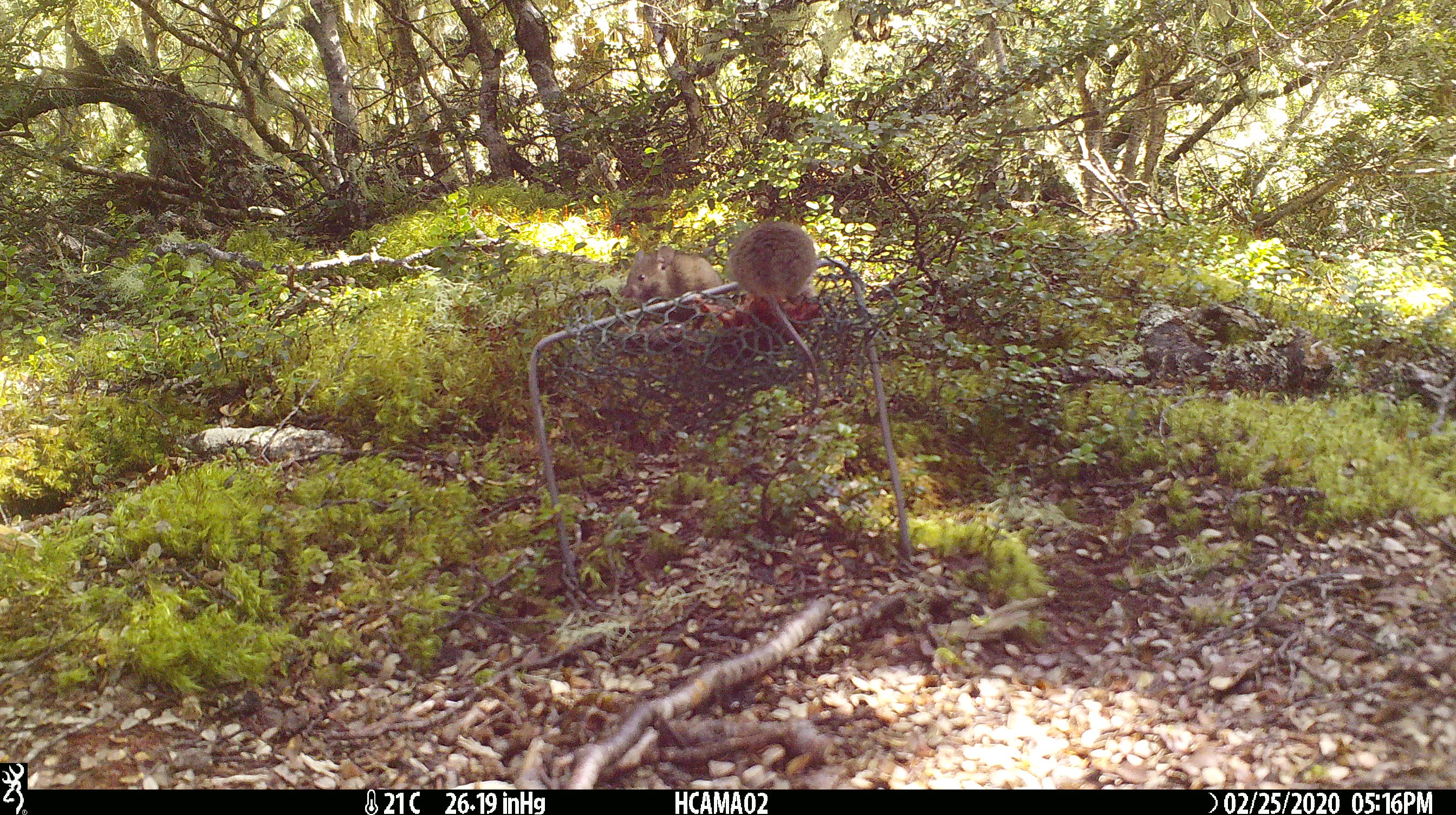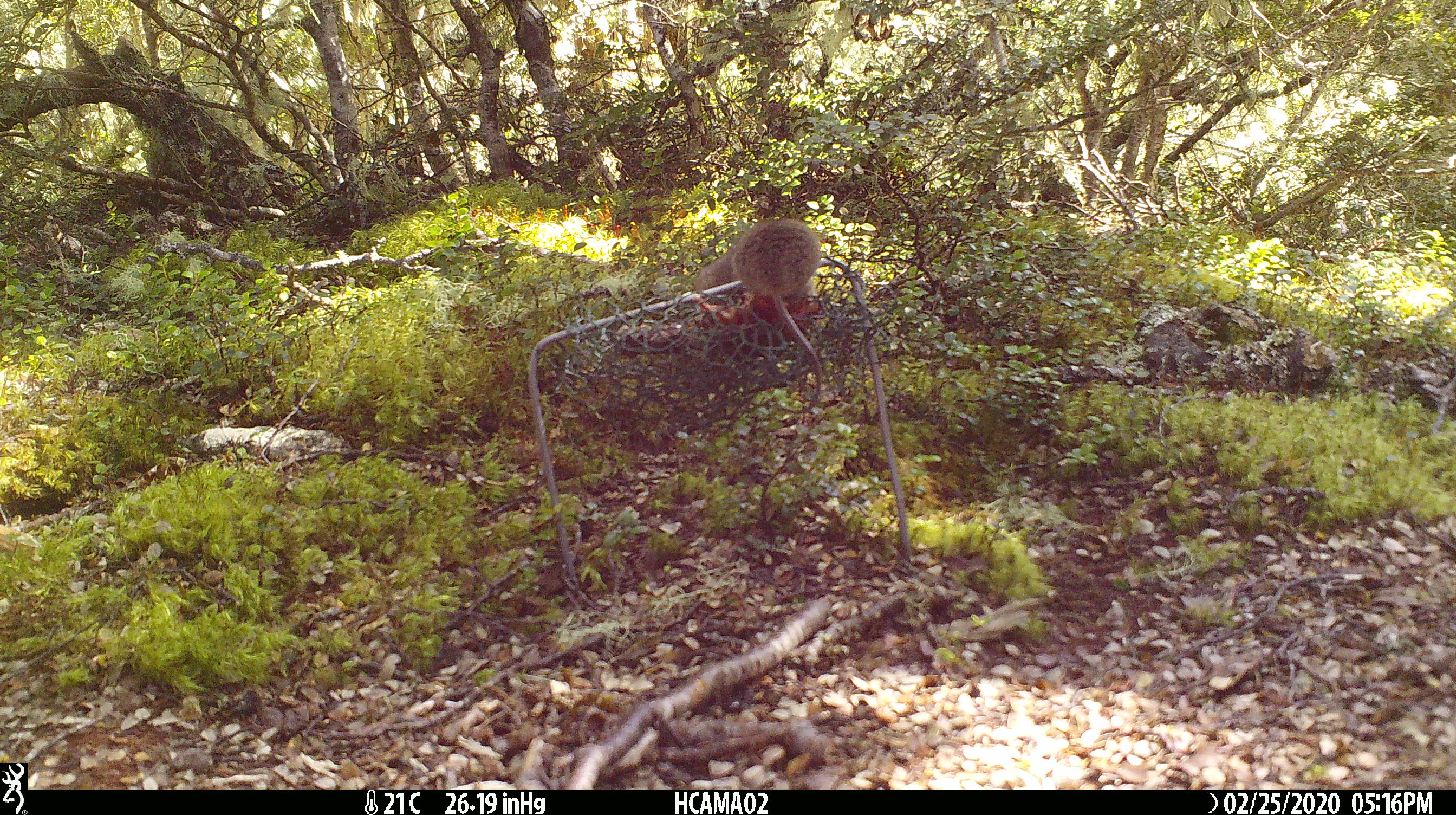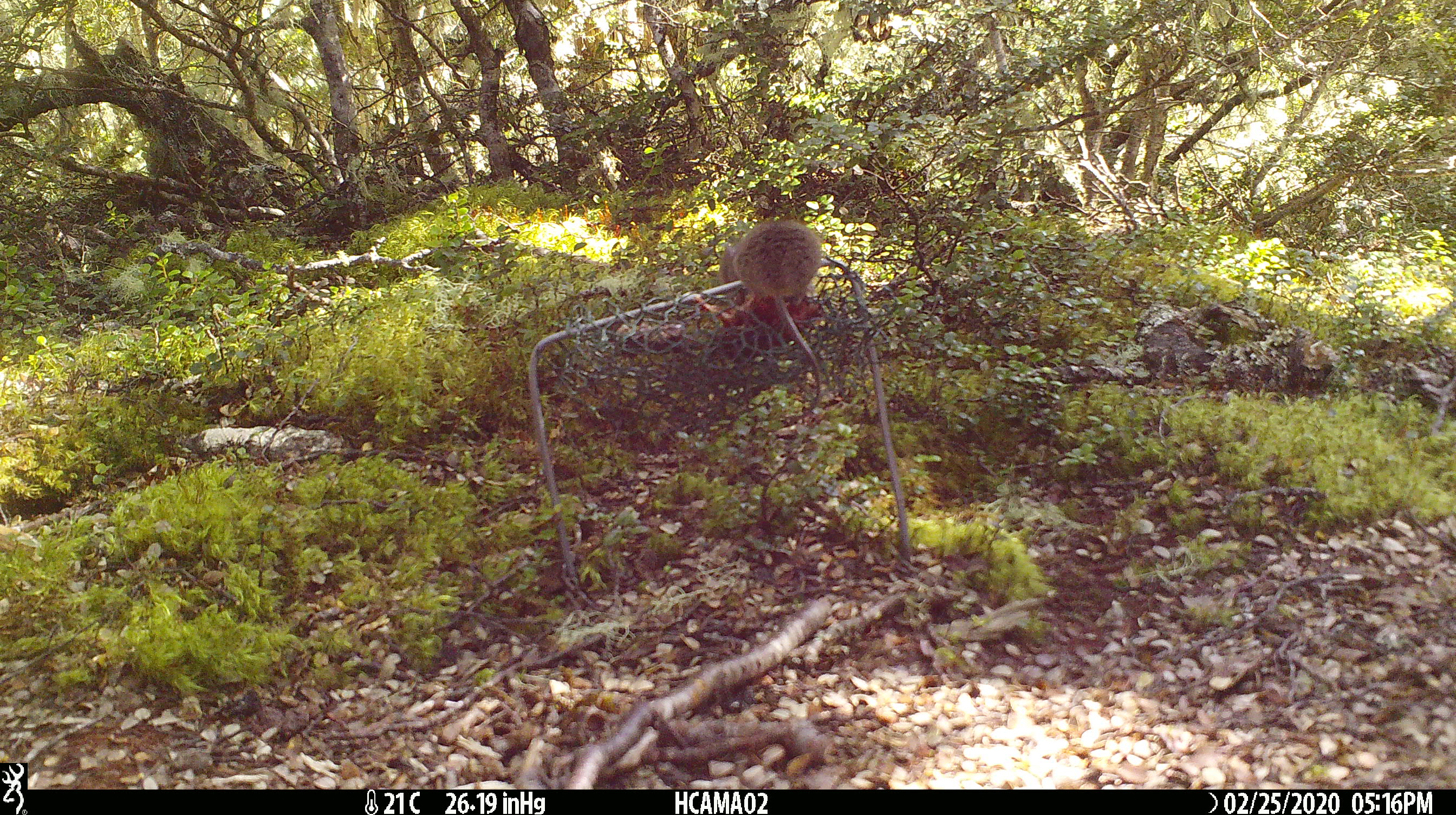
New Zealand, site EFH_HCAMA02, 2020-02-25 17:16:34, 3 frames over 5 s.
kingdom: Animalia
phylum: Chordata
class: Mammalia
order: Rodentia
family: Muridae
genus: Mus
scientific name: Mus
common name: mouse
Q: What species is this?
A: Mouse (Mus).